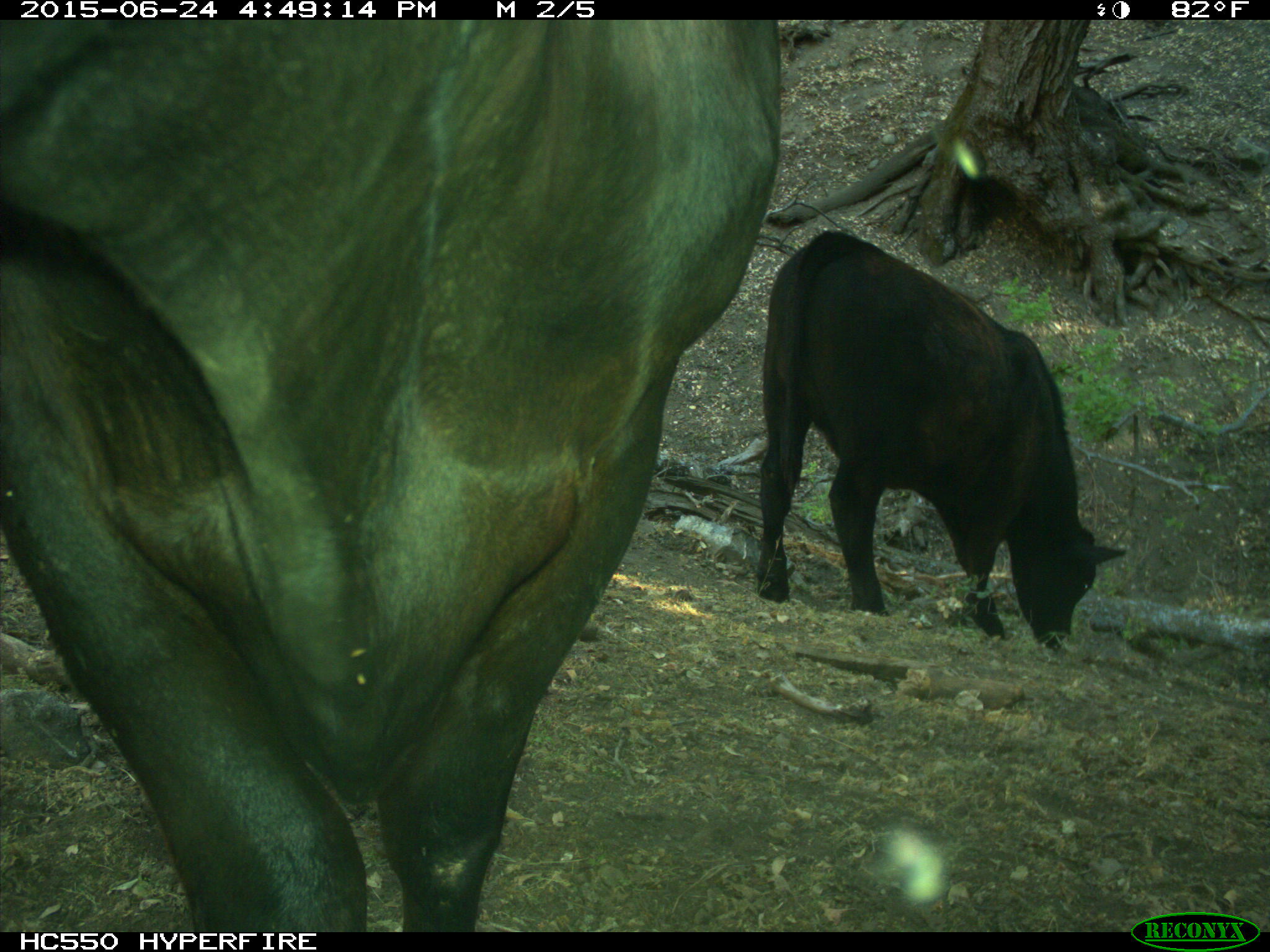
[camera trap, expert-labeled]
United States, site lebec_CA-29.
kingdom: Animalia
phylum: Chordata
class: Mammalia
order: Artiodactyla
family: Bovidae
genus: Bos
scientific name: Bos taurus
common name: domestic cow